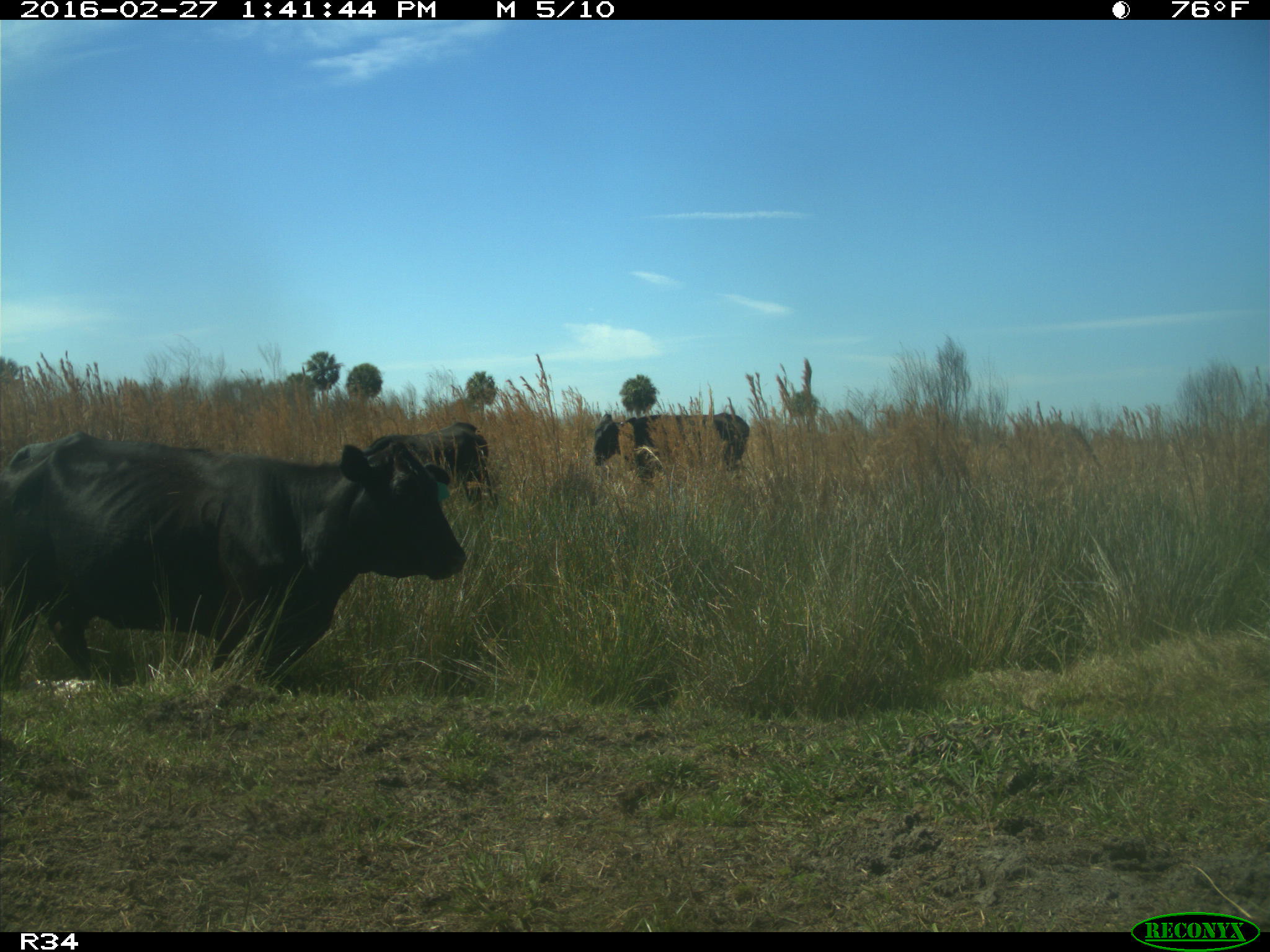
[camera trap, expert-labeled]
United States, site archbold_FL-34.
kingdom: Animalia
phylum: Chordata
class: Mammalia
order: Artiodactyla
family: Bovidae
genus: Bos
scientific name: Bos taurus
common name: domestic cow